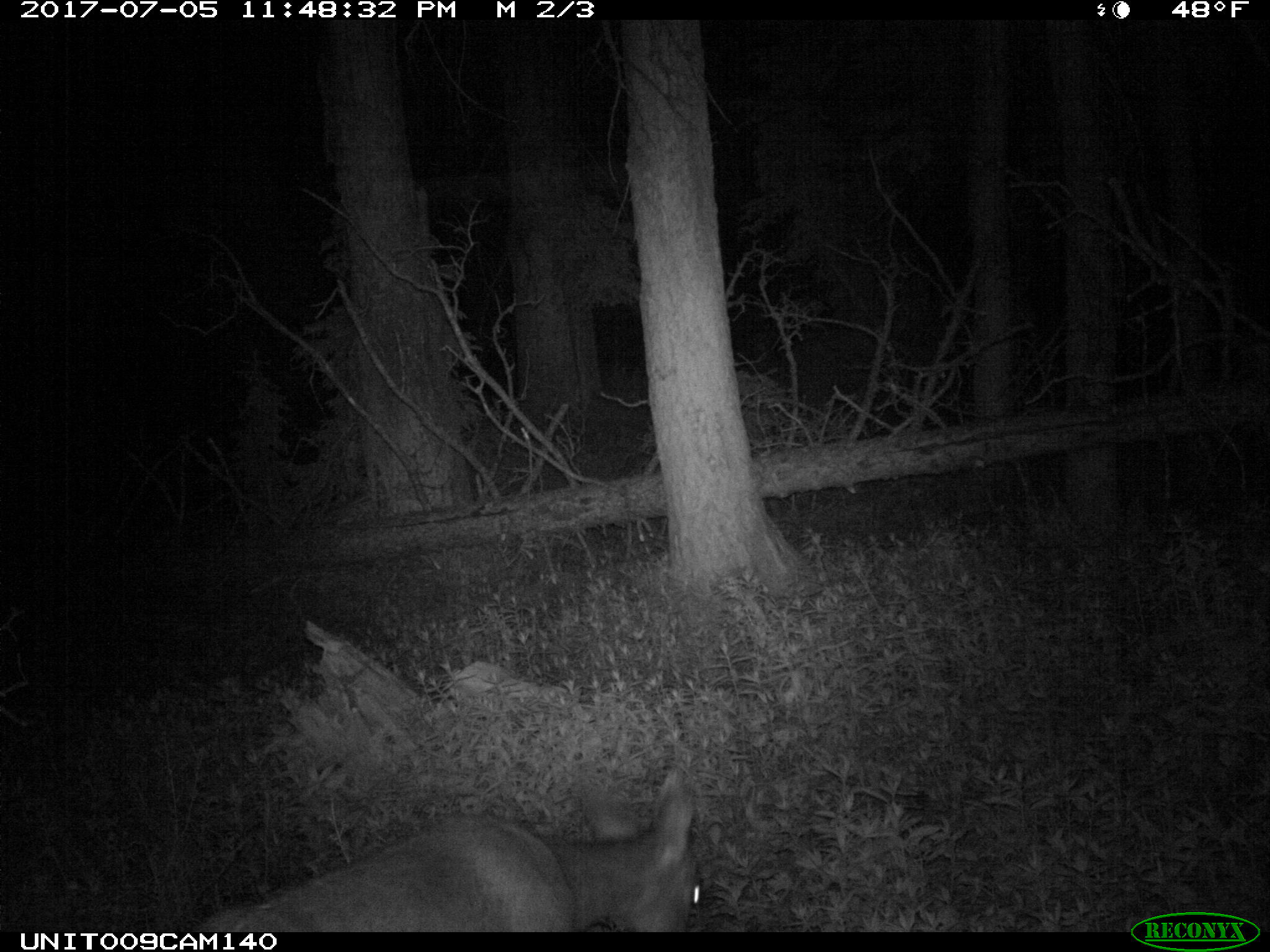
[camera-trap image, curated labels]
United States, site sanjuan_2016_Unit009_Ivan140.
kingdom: Animalia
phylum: Chordata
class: Mammalia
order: Artiodactyla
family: Cervidae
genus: Odocoileus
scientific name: Odocoileus hemionus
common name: mule deer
Odocoileus hemionus (mule deer).